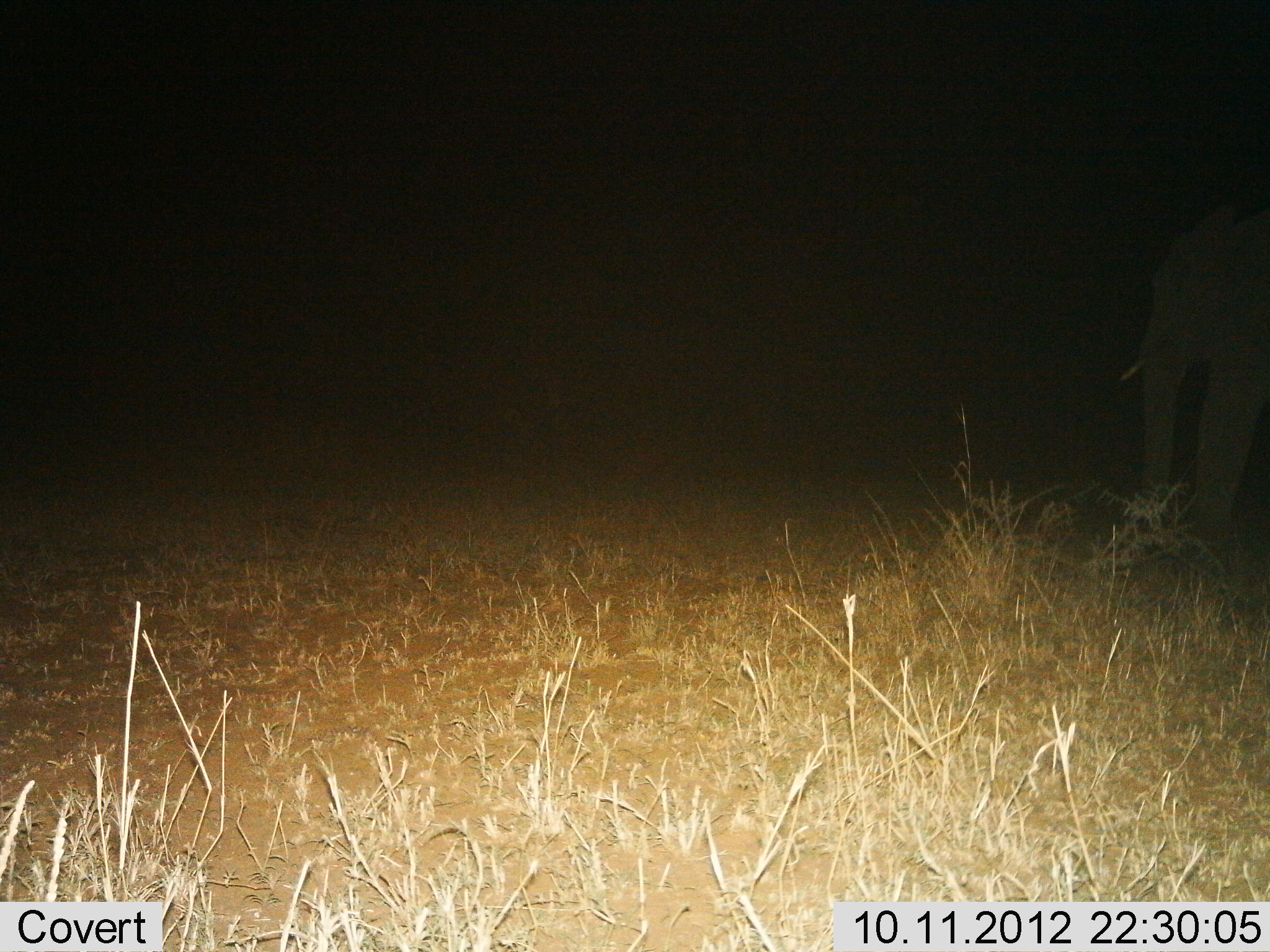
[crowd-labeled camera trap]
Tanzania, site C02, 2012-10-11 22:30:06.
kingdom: Animalia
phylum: Chordata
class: Mammalia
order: Proboscidea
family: Elephantidae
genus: Loxodonta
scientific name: Loxodonta africana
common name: african bush elephant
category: elephant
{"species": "elephant (african bush elephant) (Loxodonta africana)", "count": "1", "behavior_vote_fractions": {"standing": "60%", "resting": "0%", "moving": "40%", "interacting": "0%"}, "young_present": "0%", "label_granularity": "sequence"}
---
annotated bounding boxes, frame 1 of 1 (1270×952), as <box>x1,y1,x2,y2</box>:
animal: <box>1118,206,1270,556</box>